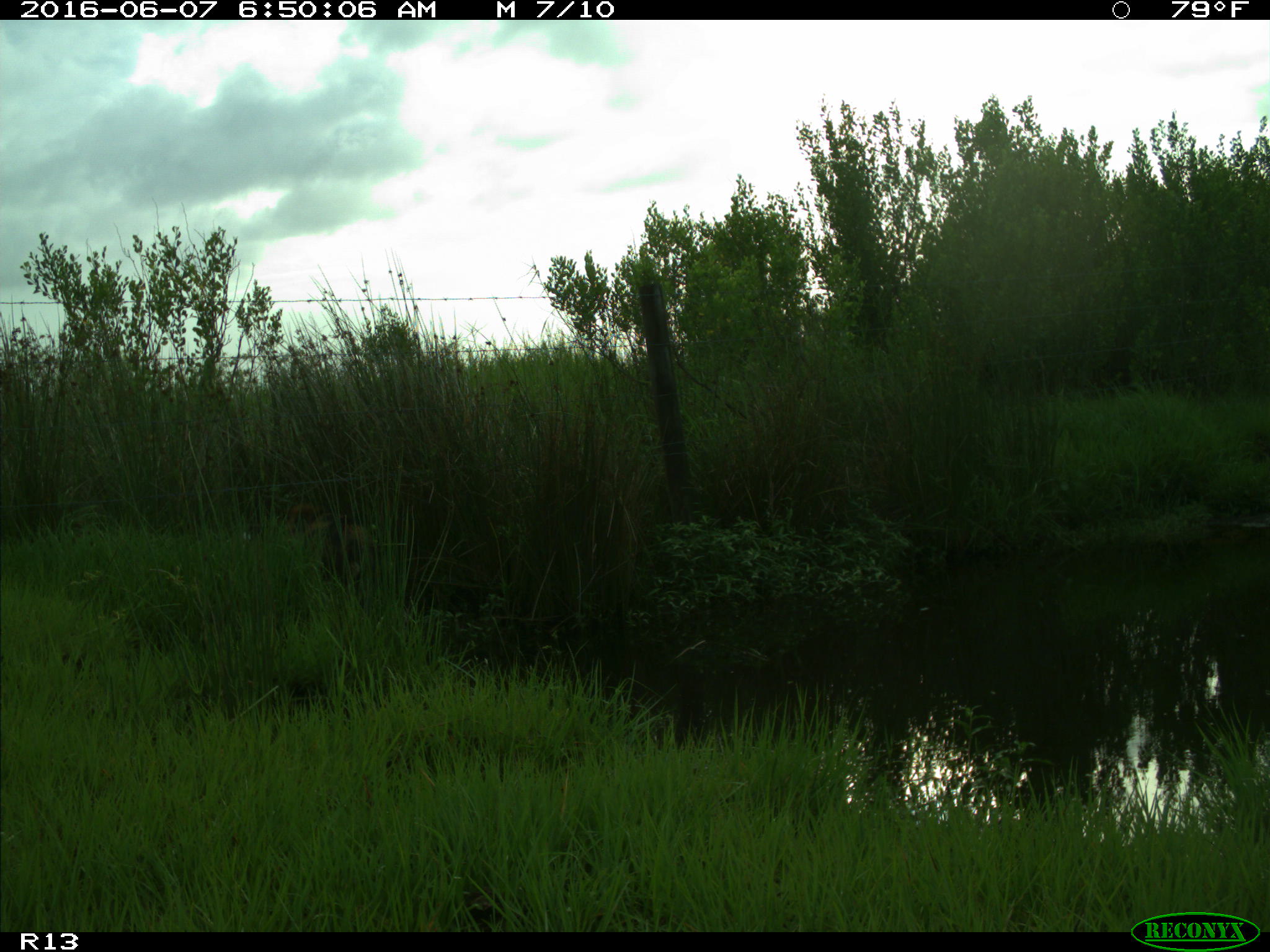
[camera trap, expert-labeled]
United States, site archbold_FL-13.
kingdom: Animalia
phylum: Chordata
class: Mammalia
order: Artiodactyla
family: Suidae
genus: Sus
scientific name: Sus scrofa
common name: wild boar